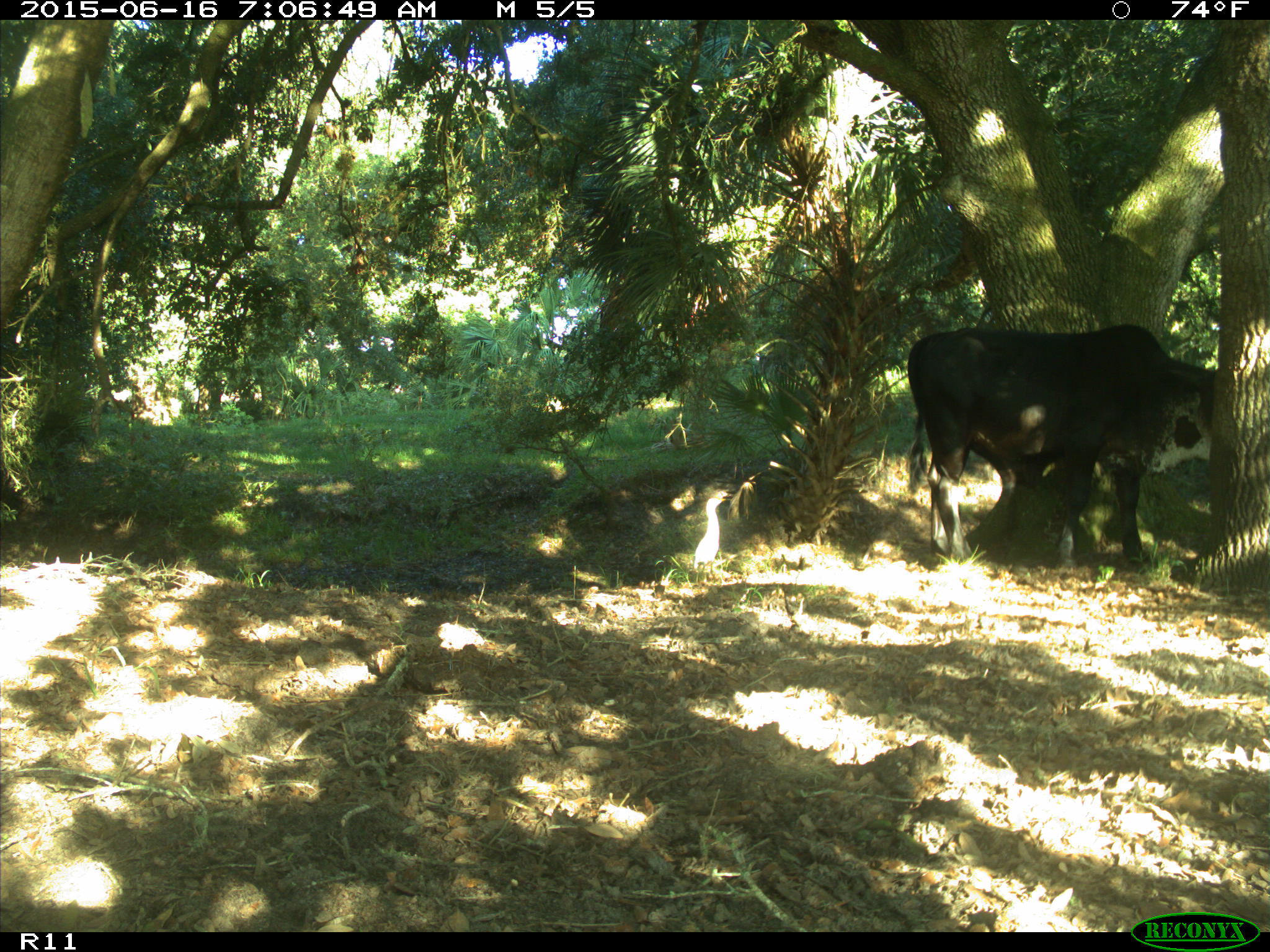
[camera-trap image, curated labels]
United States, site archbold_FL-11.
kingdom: Animalia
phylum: Chordata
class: Mammalia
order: Artiodactyla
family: Bovidae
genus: Bos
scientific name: Bos taurus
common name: domestic cow